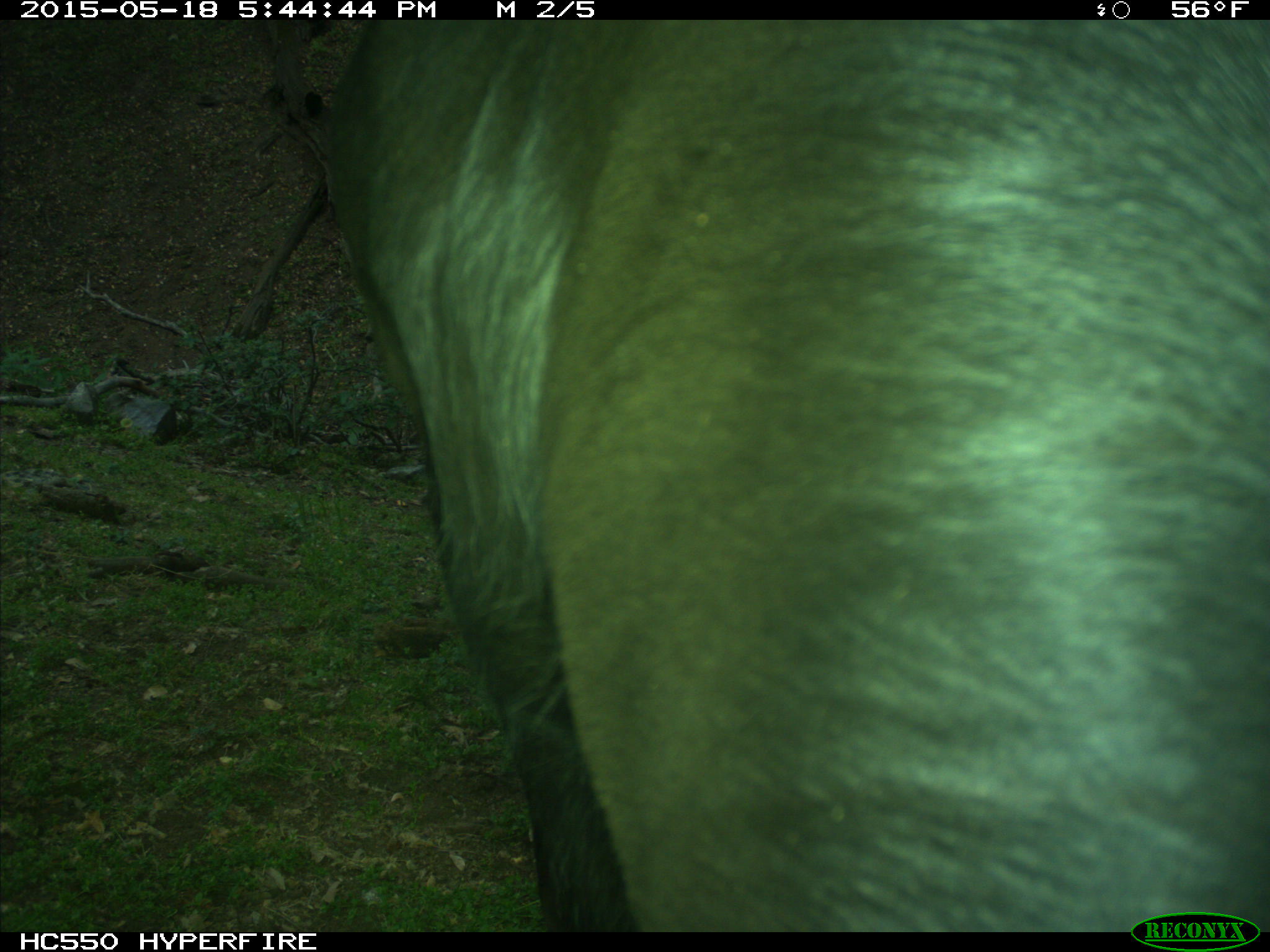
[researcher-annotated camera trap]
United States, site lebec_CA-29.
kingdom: Animalia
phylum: Chordata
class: Mammalia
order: Artiodactyla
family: Bovidae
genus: Bos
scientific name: Bos taurus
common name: domestic cow